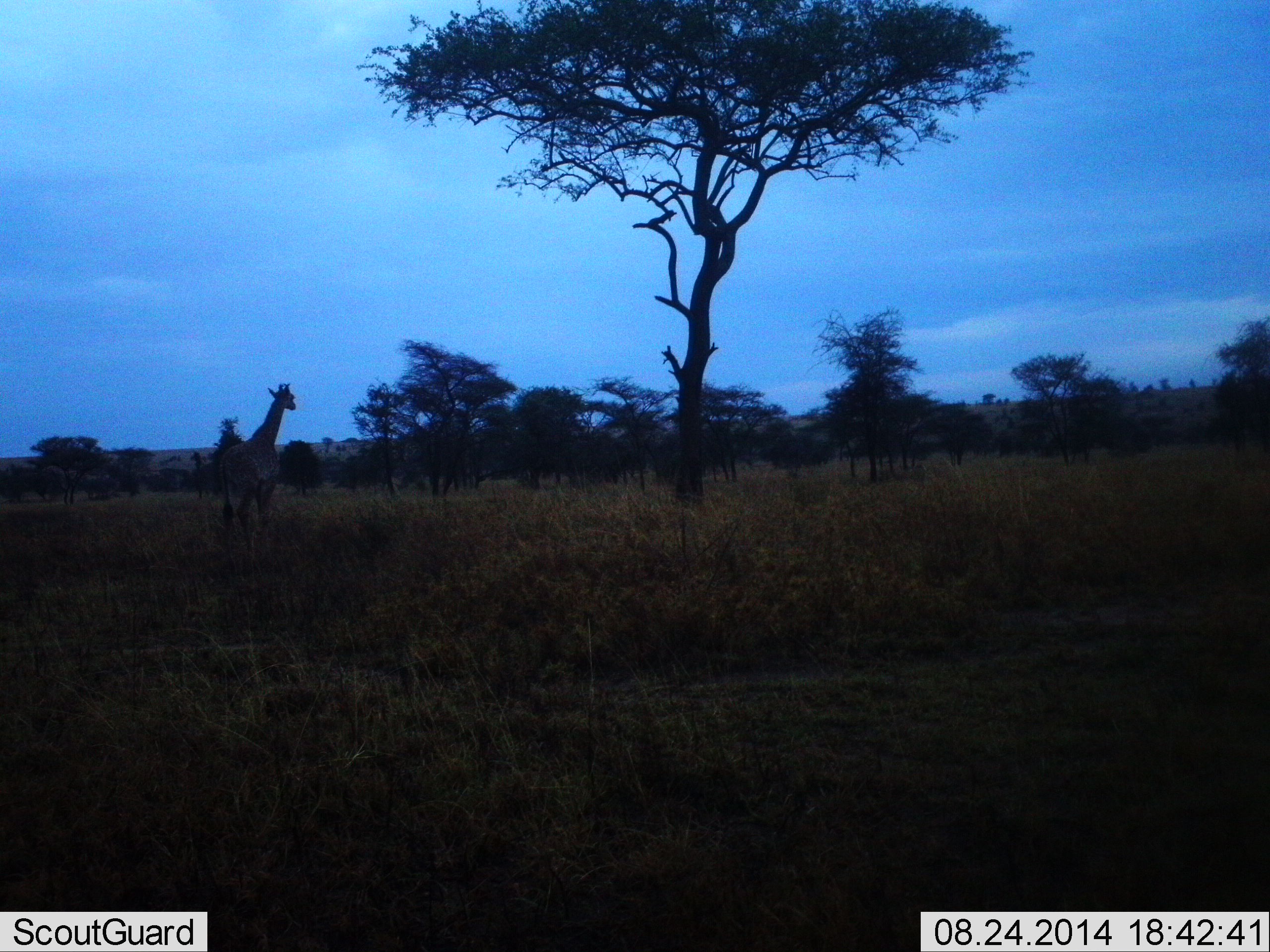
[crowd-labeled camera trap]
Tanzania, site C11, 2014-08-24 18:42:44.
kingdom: Animalia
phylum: Chordata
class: Mammalia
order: Artiodactyla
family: Giraffidae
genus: Giraffa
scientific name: Giraffa camelopardalis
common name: giraffe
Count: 1.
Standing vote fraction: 70%.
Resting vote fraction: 0%.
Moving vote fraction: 30%.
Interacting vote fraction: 0%.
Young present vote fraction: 0%.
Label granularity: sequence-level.